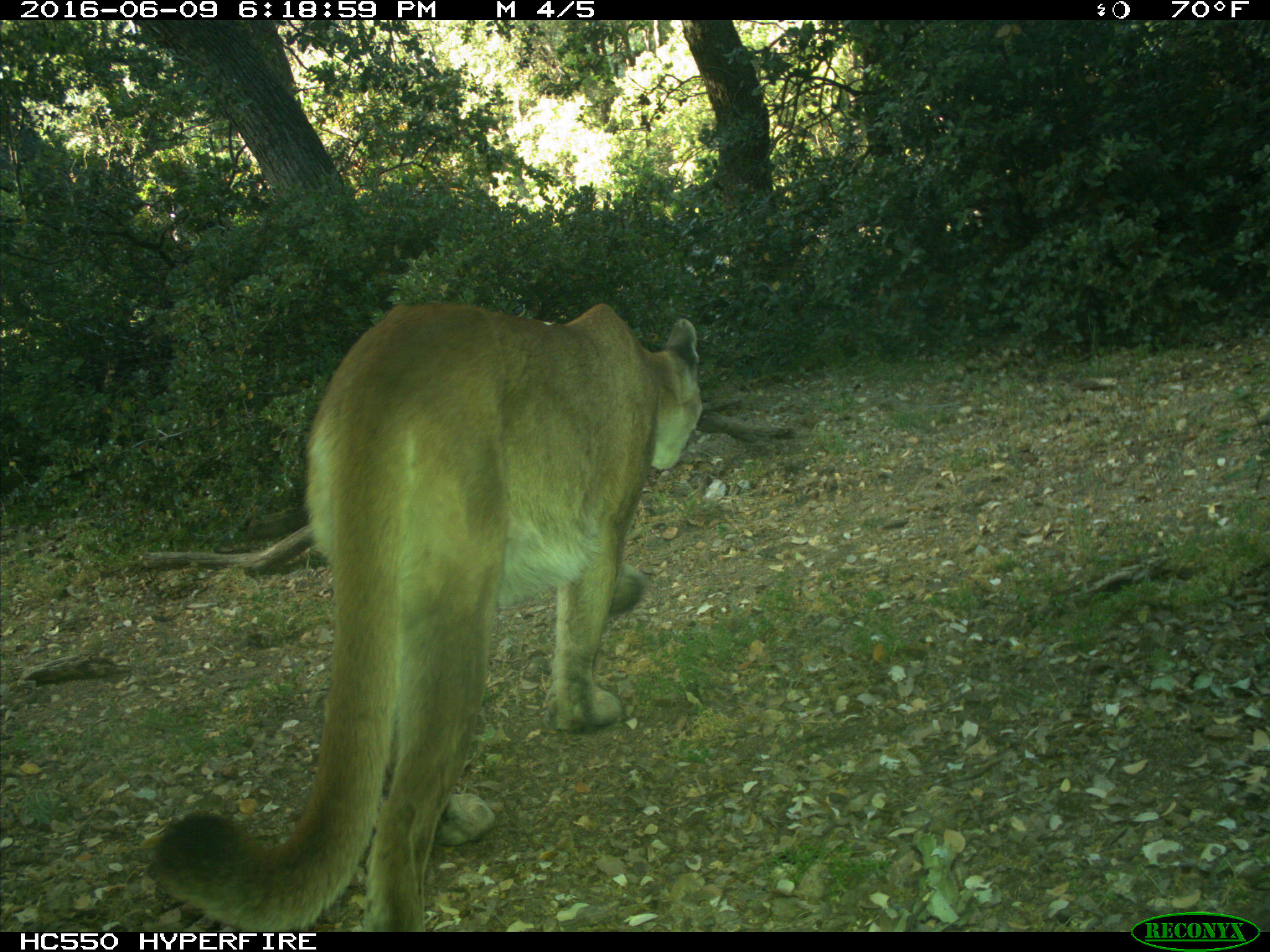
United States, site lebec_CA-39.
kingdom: Animalia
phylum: Chordata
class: Mammalia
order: Carnivora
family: Felidae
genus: Puma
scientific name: Puma concolor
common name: mountain lion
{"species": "Puma concolor (mountain lion)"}